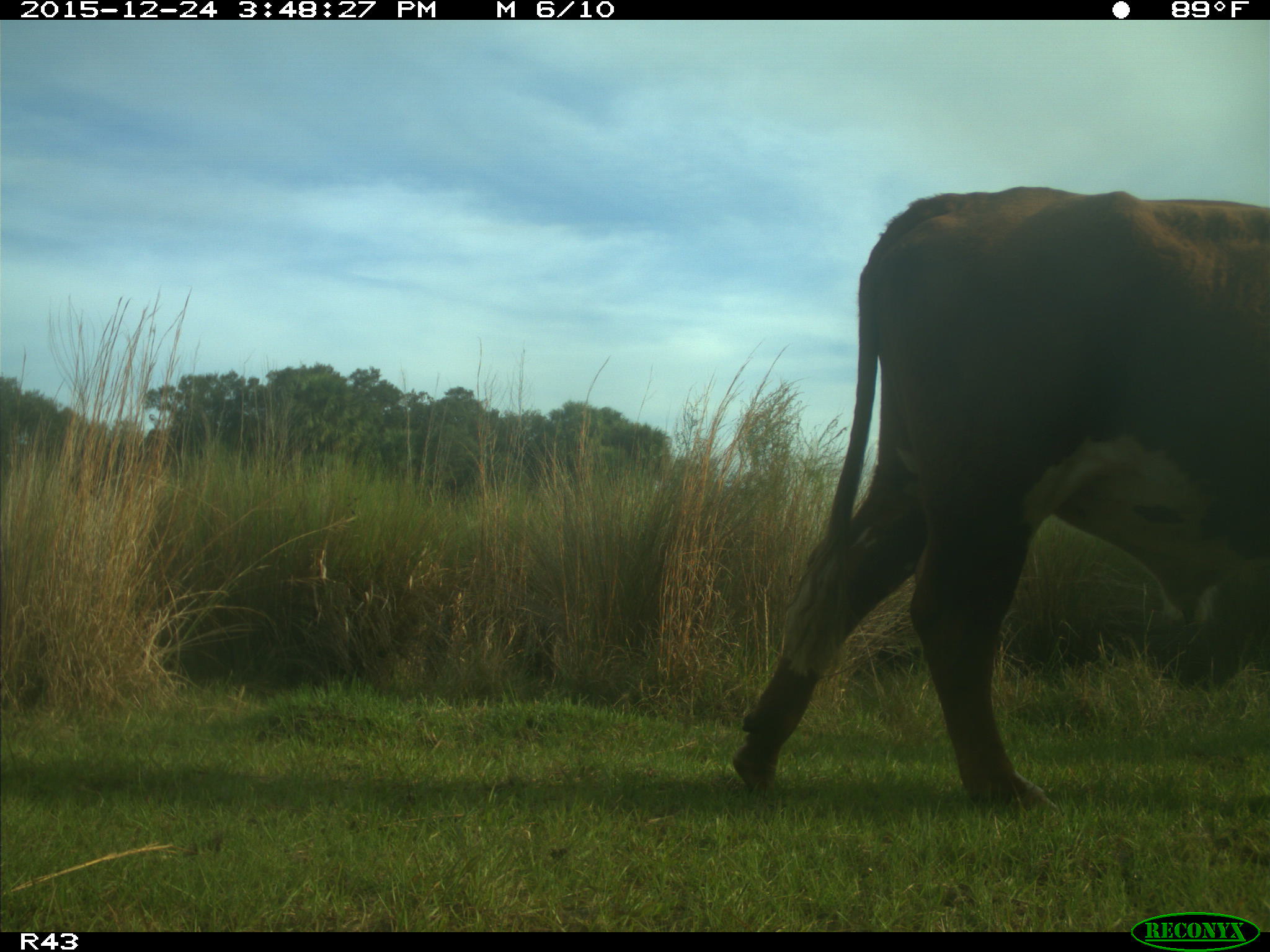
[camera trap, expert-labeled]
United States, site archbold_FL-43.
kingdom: Animalia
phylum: Chordata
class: Mammalia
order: Artiodactyla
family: Bovidae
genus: Bos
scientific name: Bos taurus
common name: domestic cow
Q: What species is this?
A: Bos taurus (domestic cow).